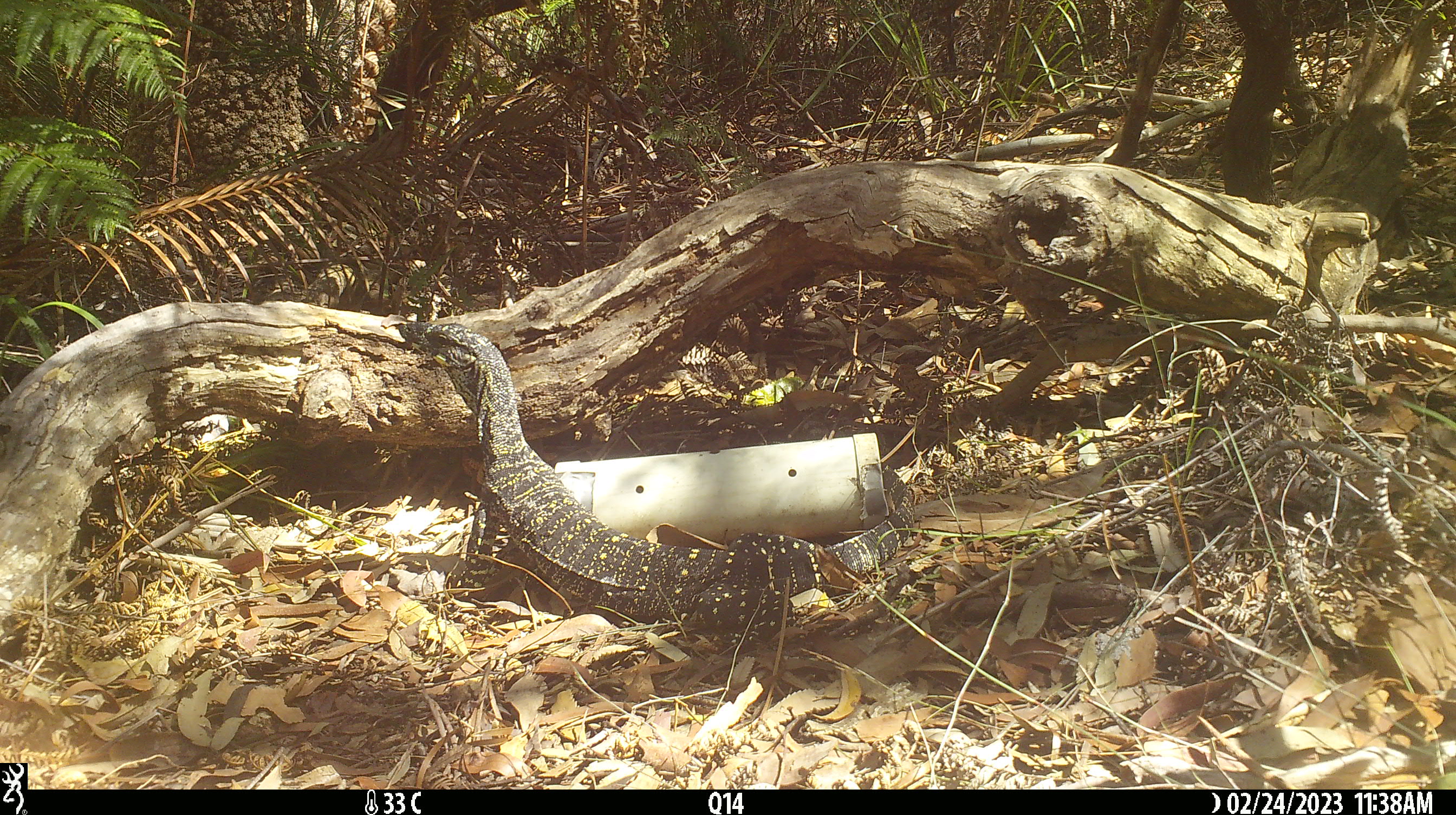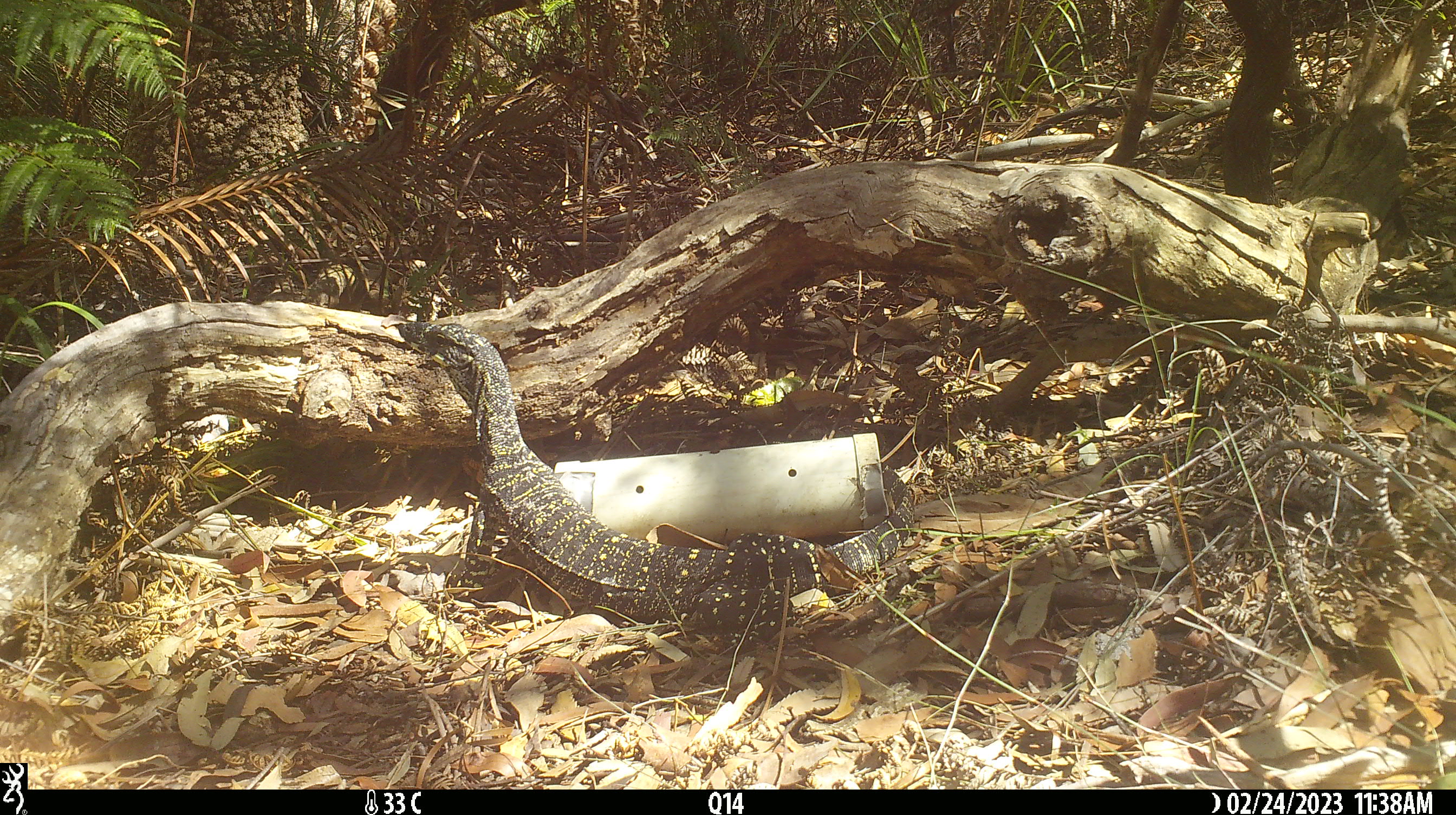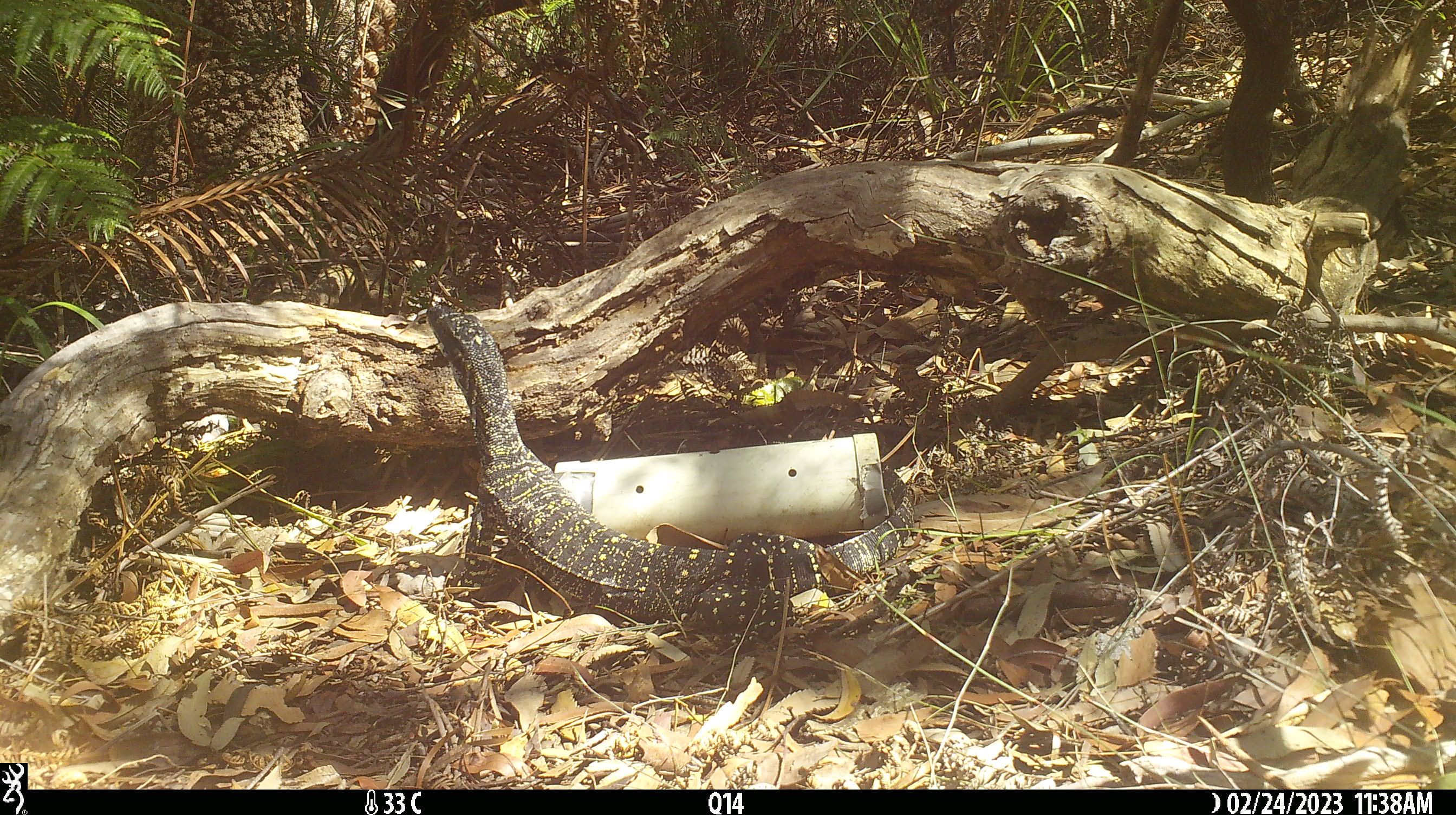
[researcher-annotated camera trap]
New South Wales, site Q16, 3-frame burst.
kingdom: Animalia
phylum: Chordata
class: Reptilia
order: Squamata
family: Varanidae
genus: Varanus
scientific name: Varanus varius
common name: lace monitor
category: goanna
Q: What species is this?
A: Goanna (lace monitor) (Varanus varius).